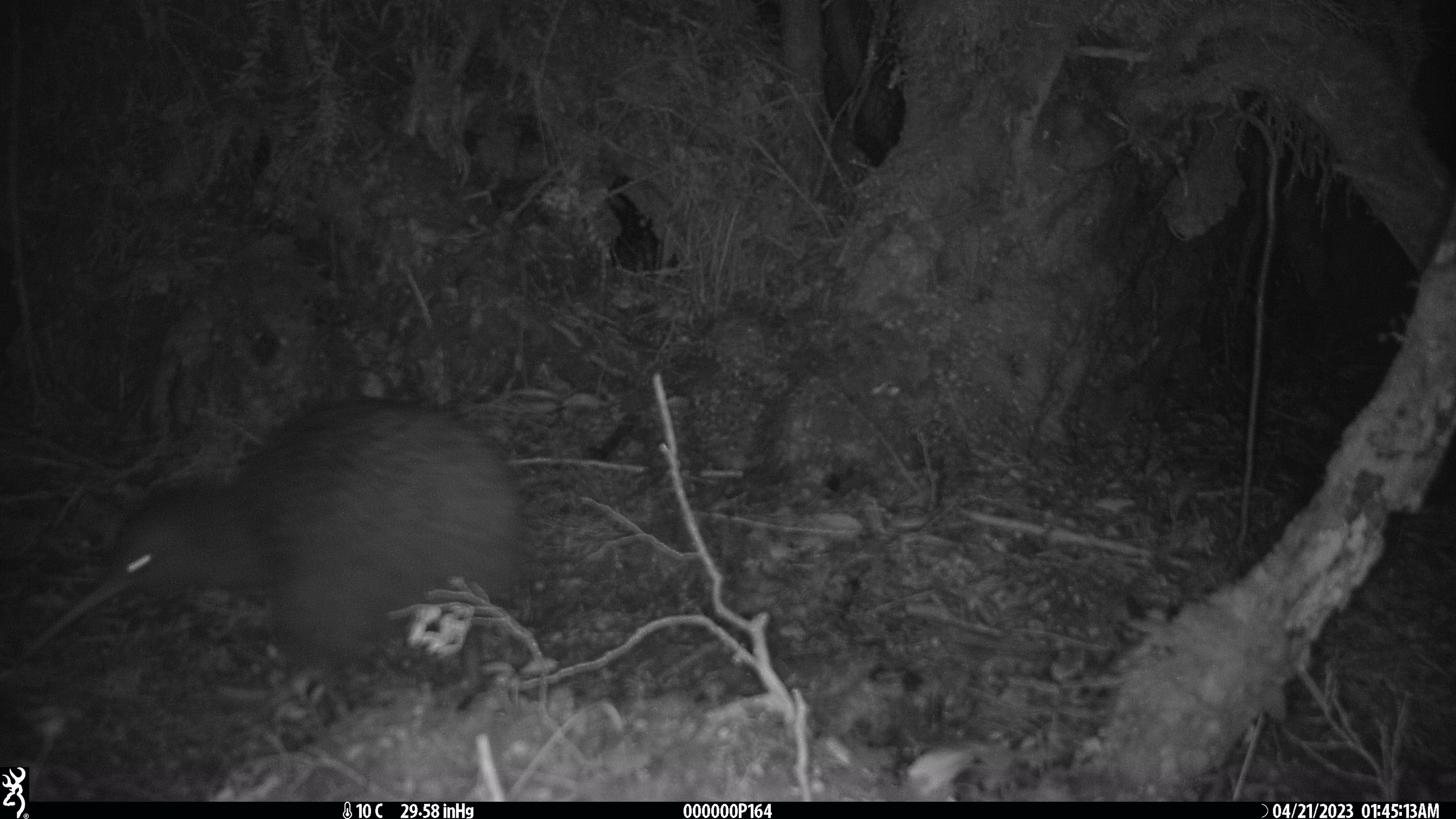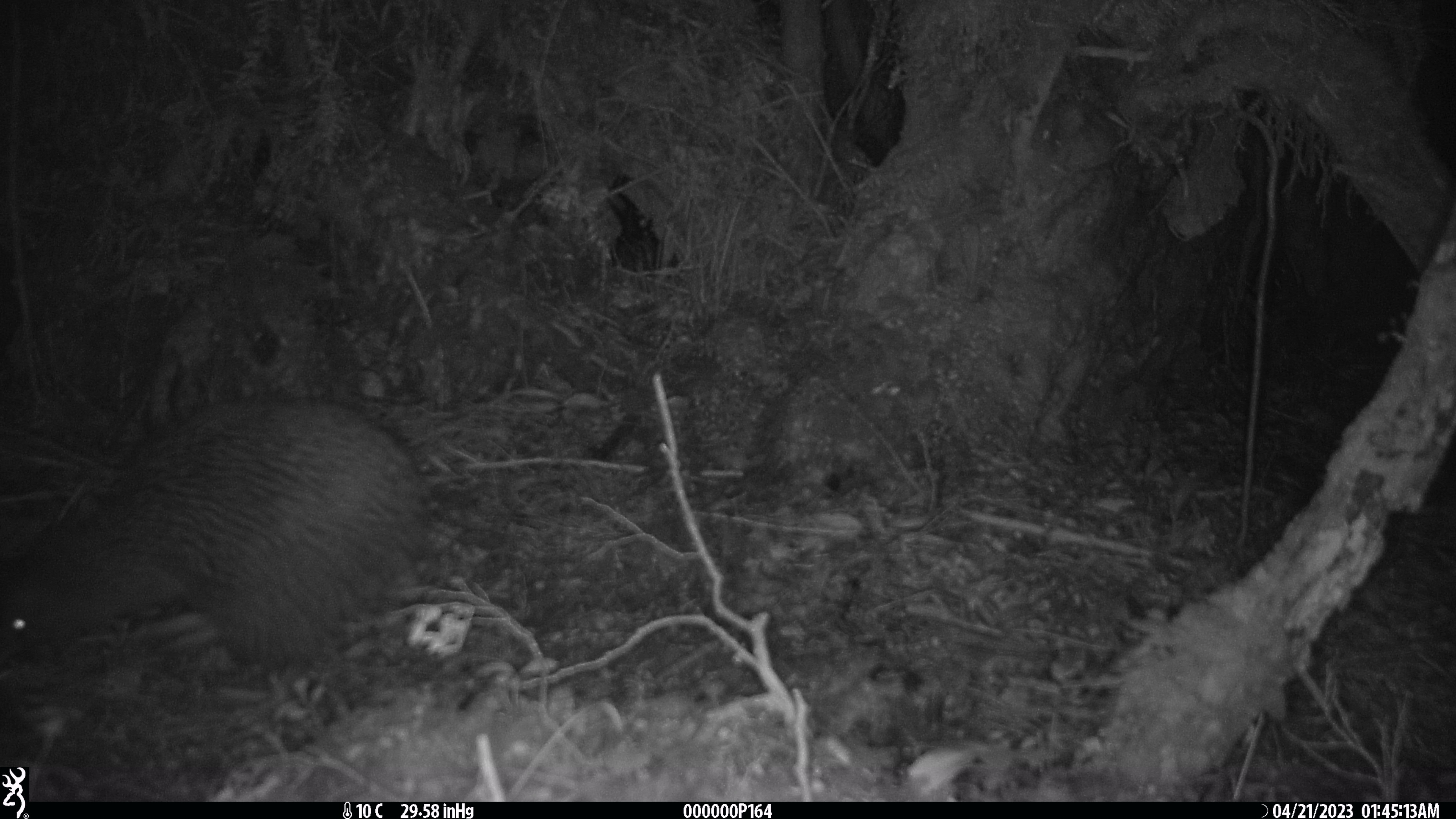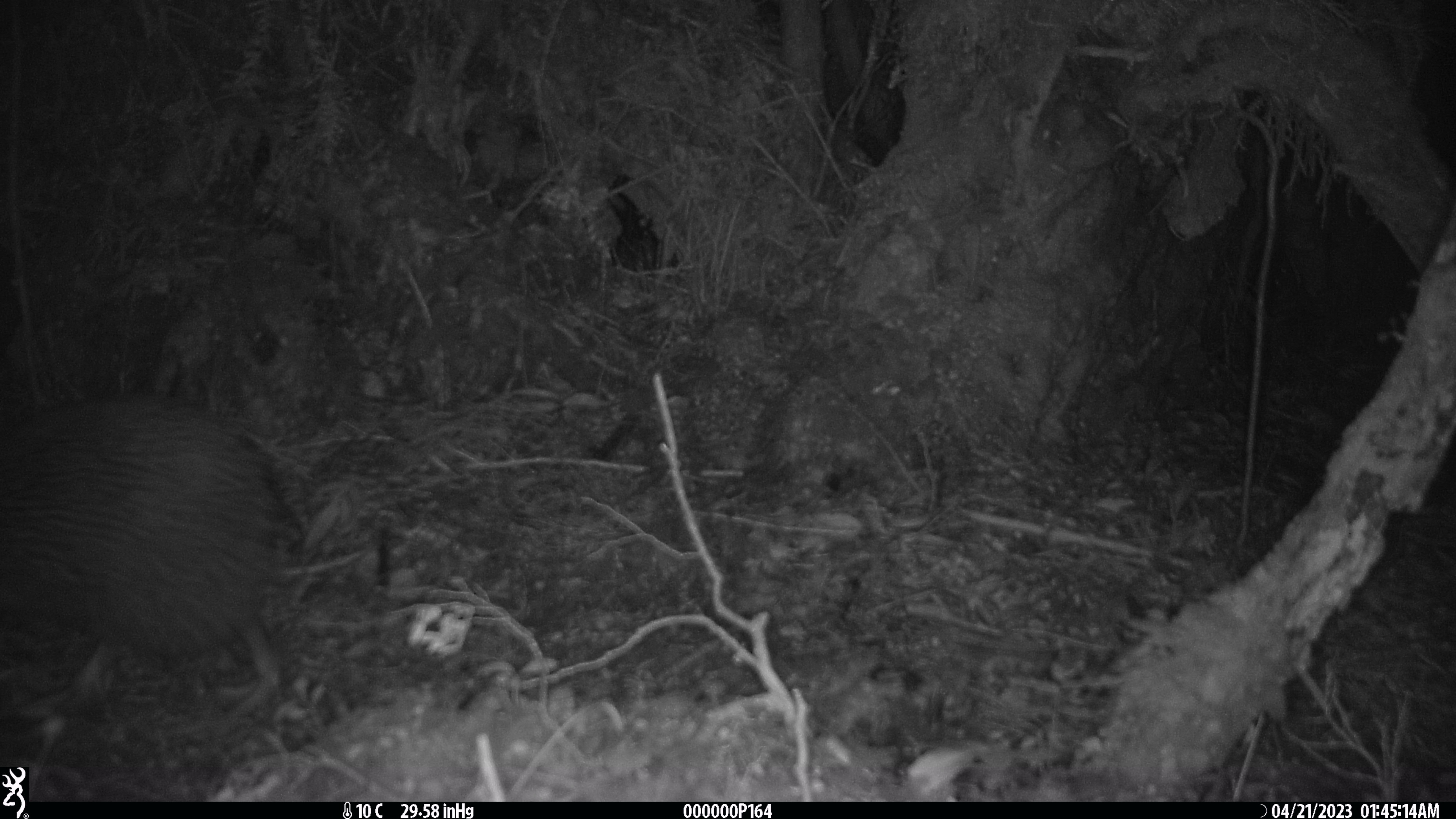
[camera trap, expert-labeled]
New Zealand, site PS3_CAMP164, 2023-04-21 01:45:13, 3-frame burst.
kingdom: Animalia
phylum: Chordata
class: Aves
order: Apterygiformes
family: Apterygidae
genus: Apteryx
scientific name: Apteryx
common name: kiwi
Kiwi (Apteryx).